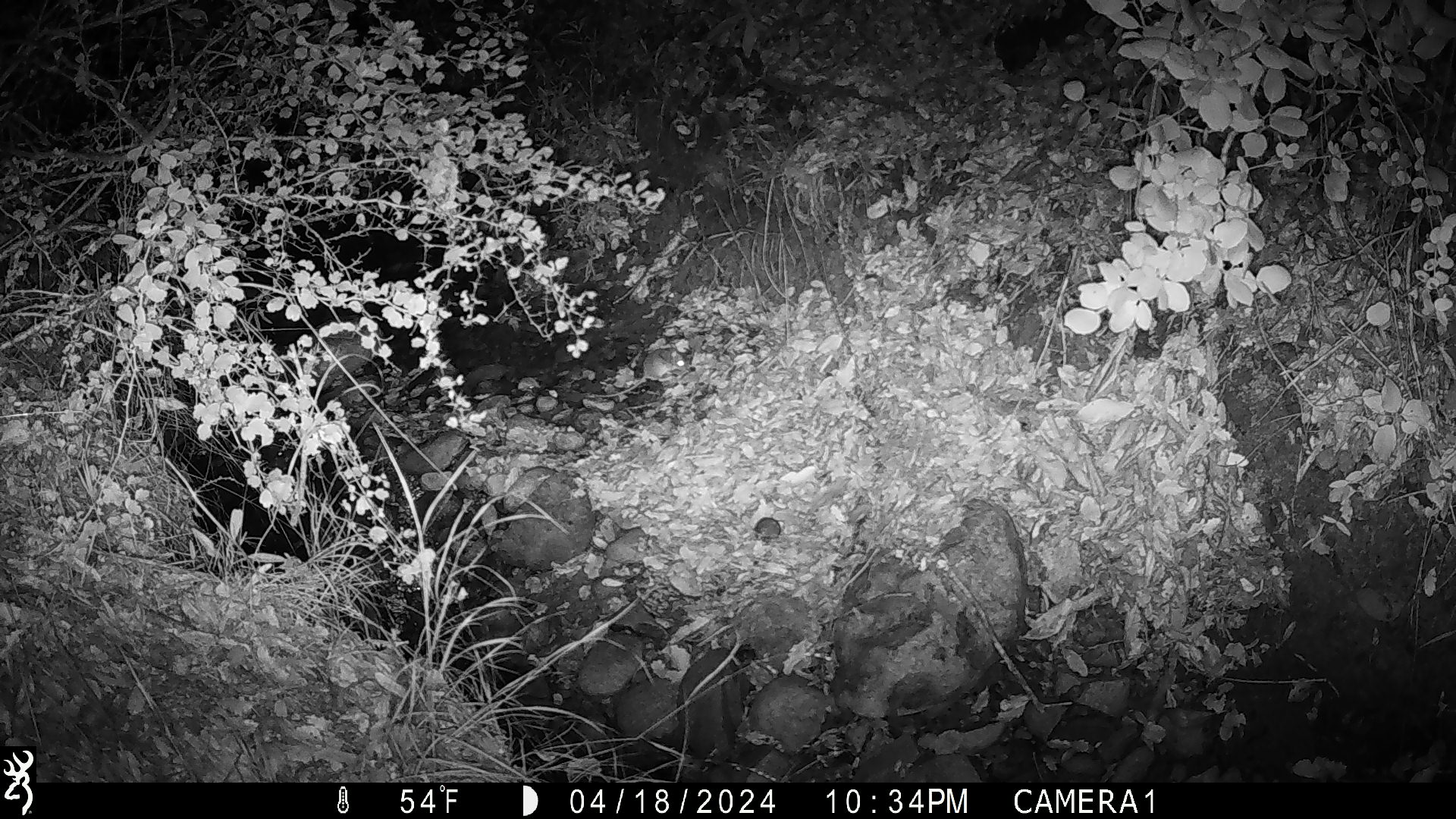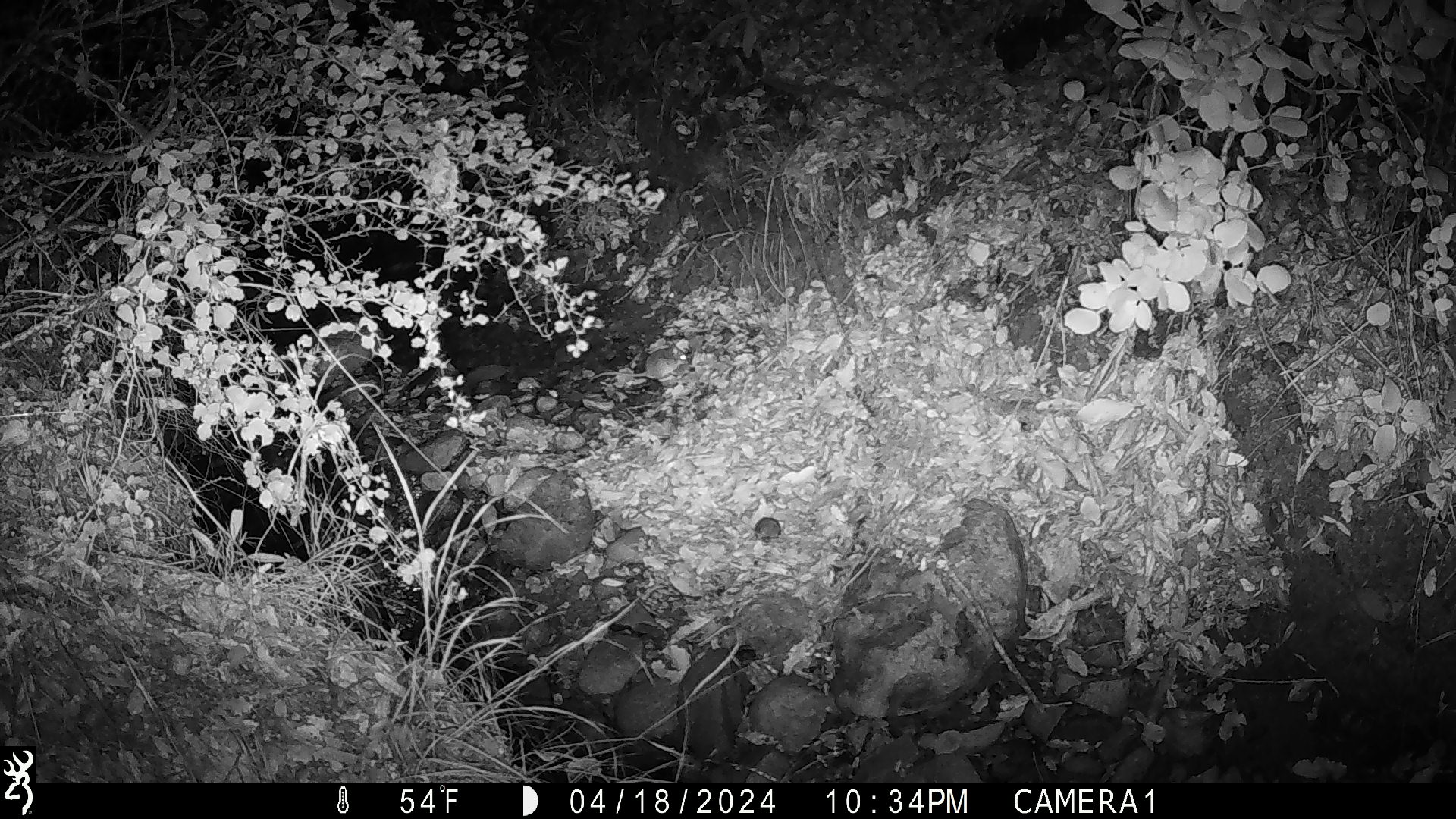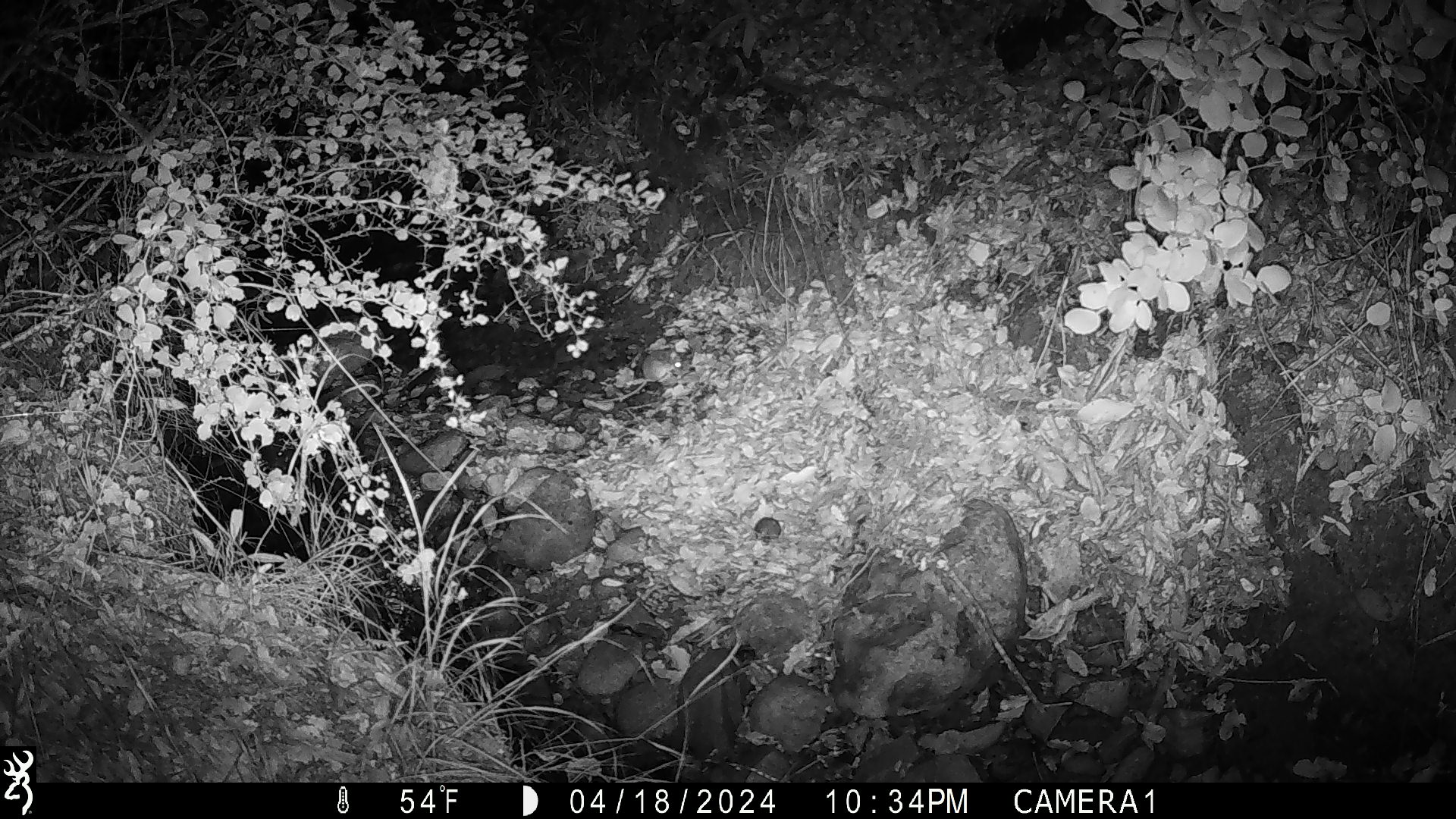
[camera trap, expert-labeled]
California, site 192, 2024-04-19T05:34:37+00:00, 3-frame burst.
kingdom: Animalia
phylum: Chordata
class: Mammalia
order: Rodentia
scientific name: Rodentia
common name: mouse or rat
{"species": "mouse or rat (Rodentia)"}